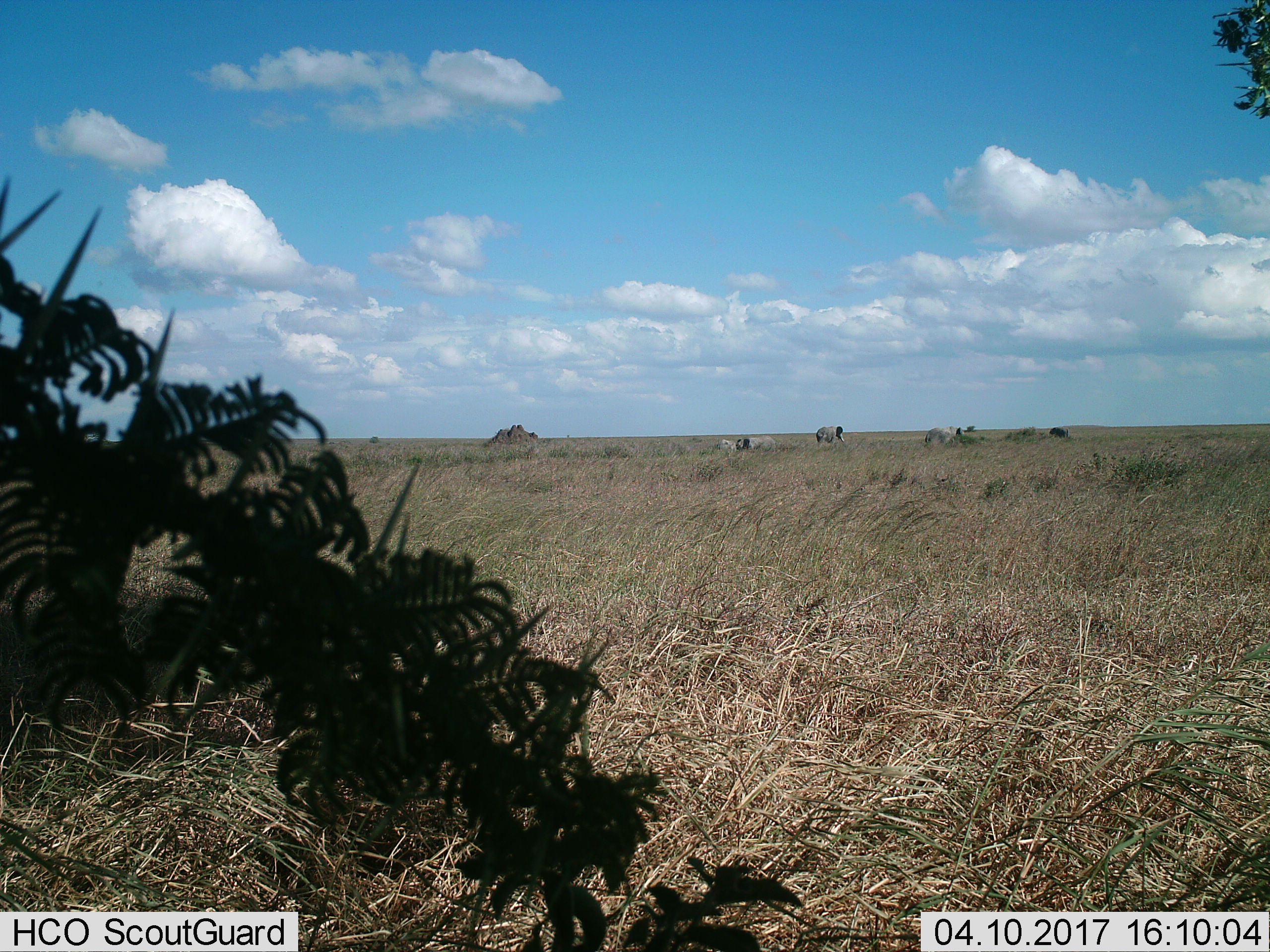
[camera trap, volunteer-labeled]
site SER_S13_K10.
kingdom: Animalia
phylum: Chordata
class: Mammalia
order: Proboscidea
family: Elephantidae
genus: Loxodonta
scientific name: Loxodonta africana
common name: african bush elephant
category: elephant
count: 3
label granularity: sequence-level